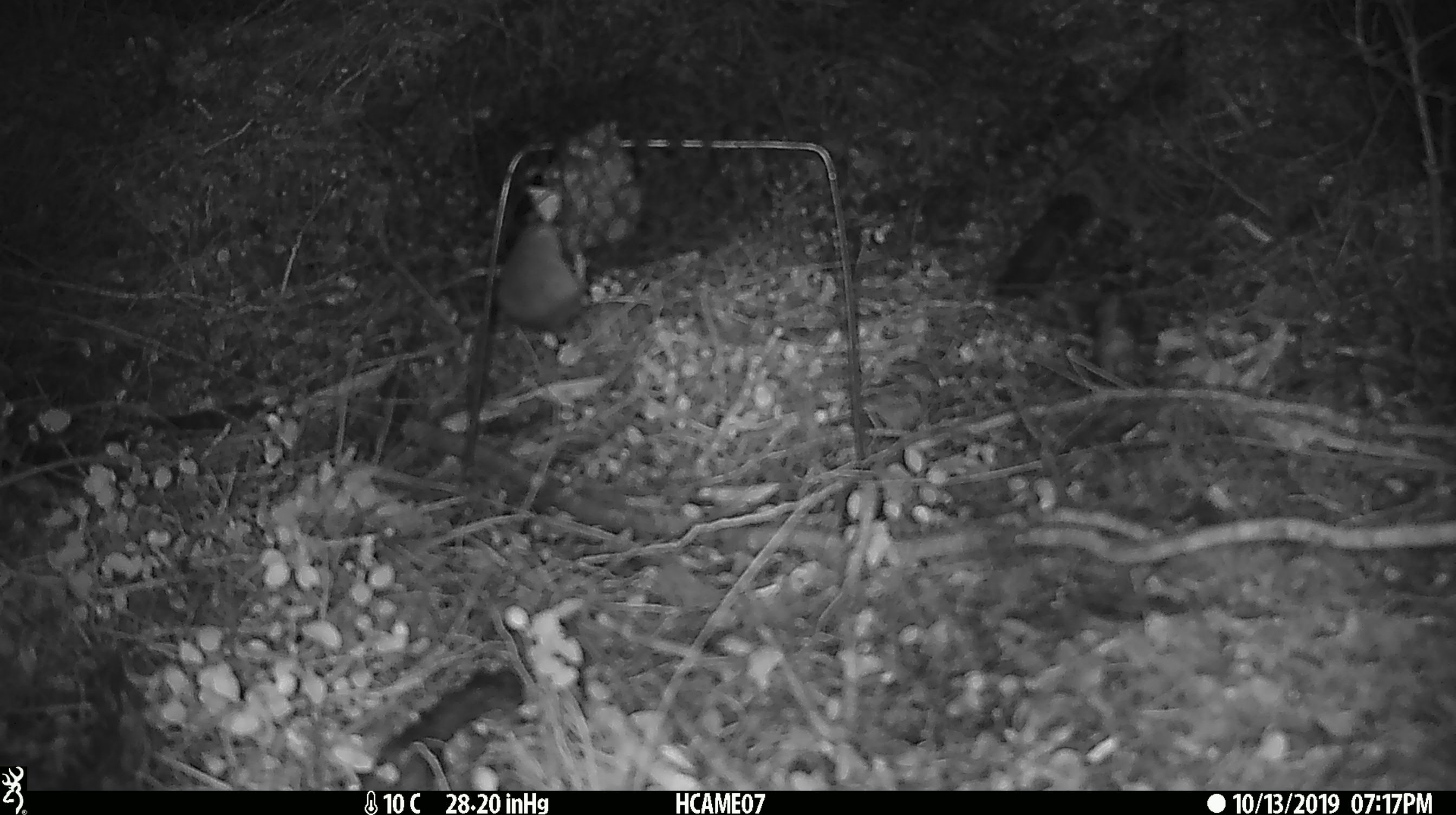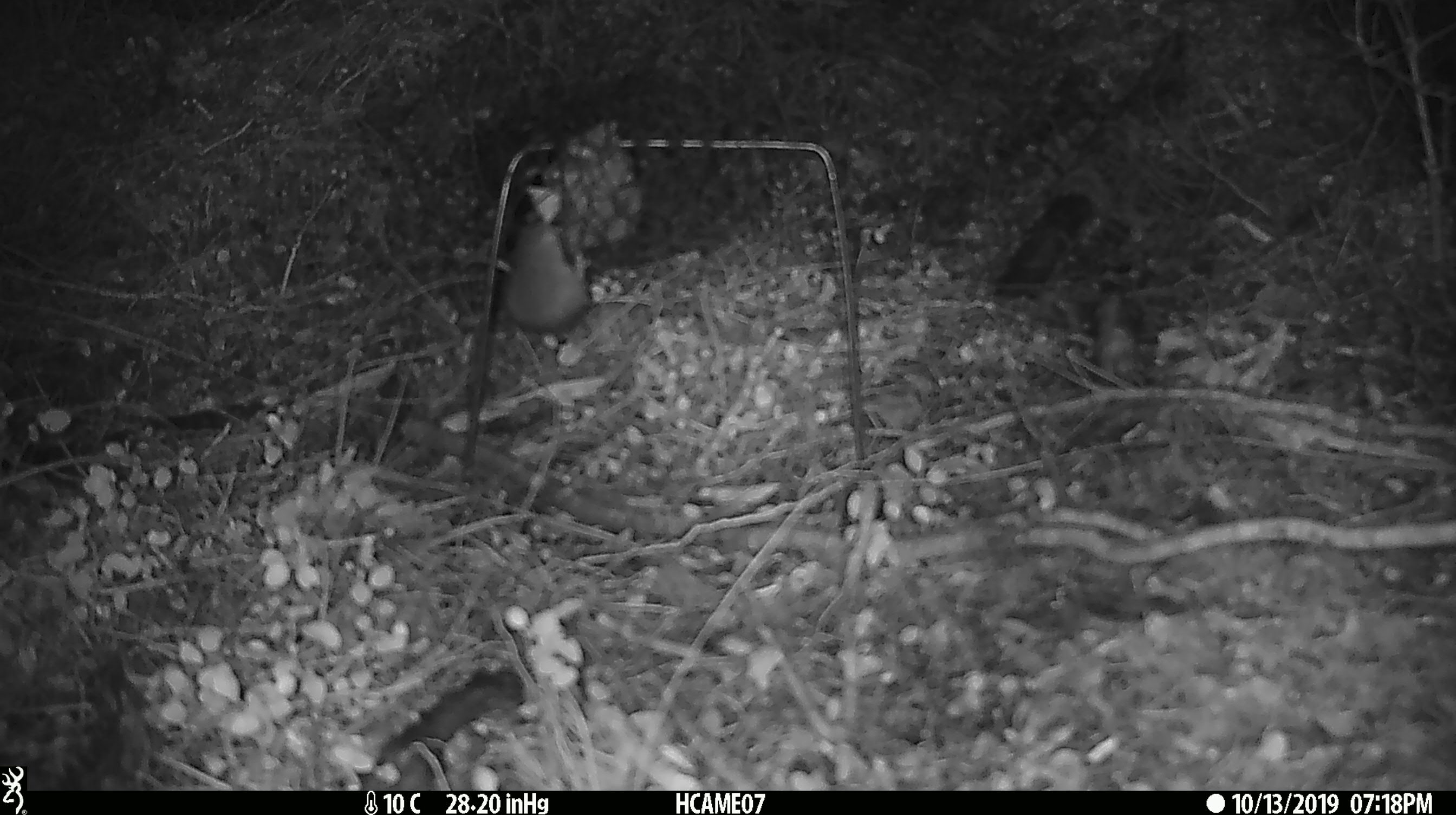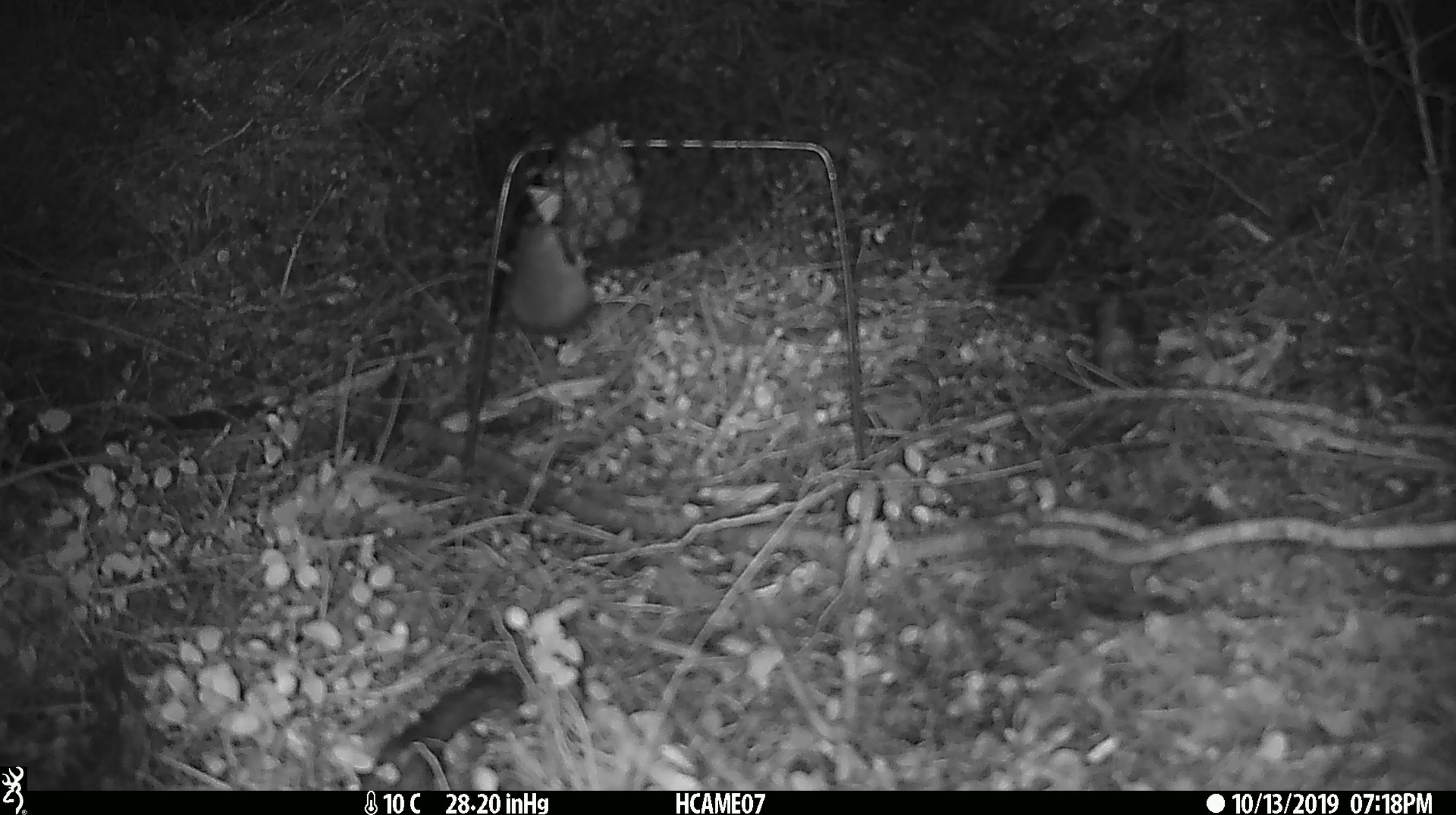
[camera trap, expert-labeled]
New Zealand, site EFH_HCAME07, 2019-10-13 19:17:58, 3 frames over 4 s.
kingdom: Animalia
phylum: Chordata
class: Mammalia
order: Rodentia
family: Muridae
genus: Mus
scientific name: Mus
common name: mouse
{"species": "mouse (Mus)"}